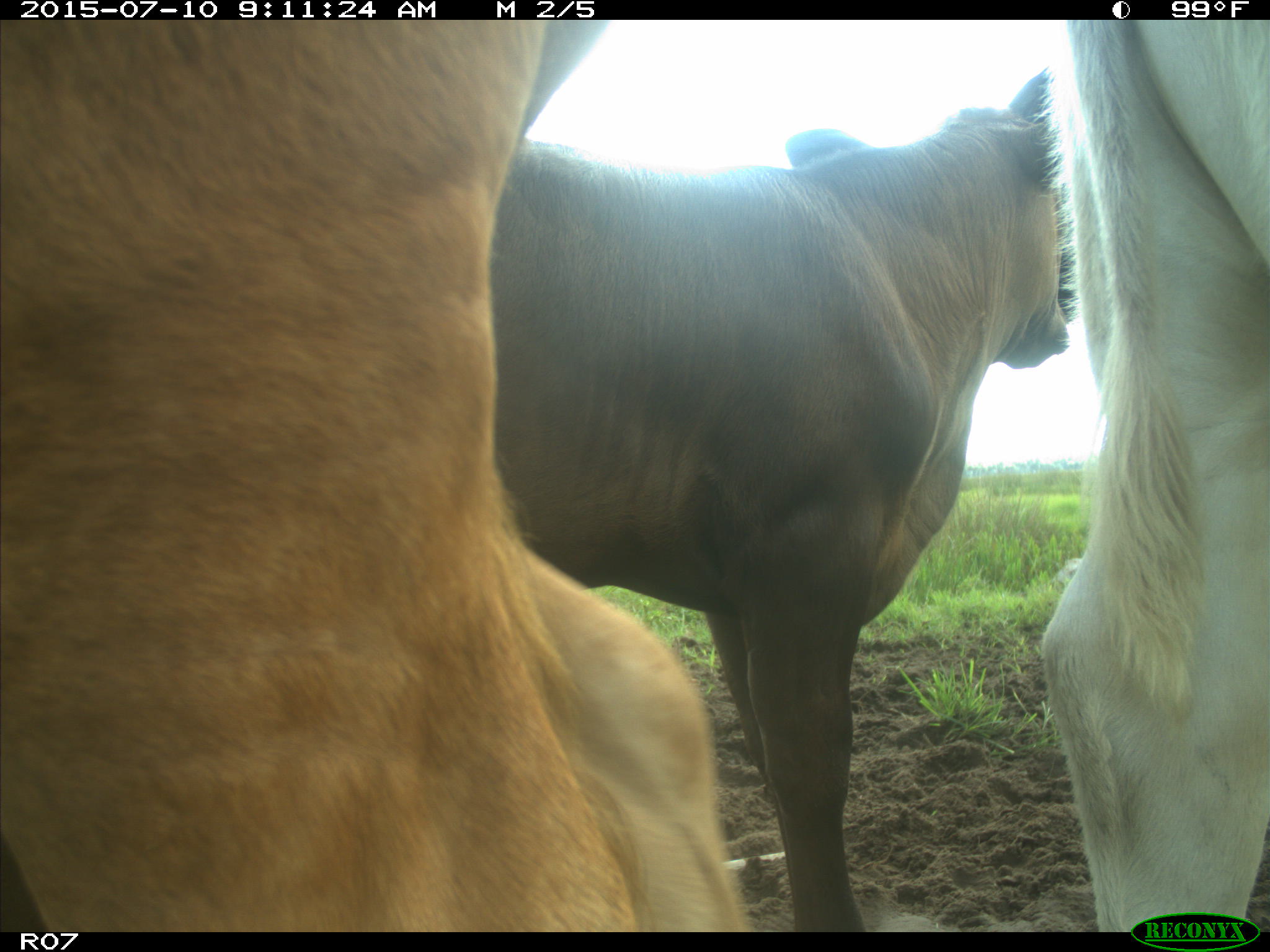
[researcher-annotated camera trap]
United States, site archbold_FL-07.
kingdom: Animalia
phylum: Chordata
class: Mammalia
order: Artiodactyla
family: Bovidae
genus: Bos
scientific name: Bos taurus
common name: domestic cow